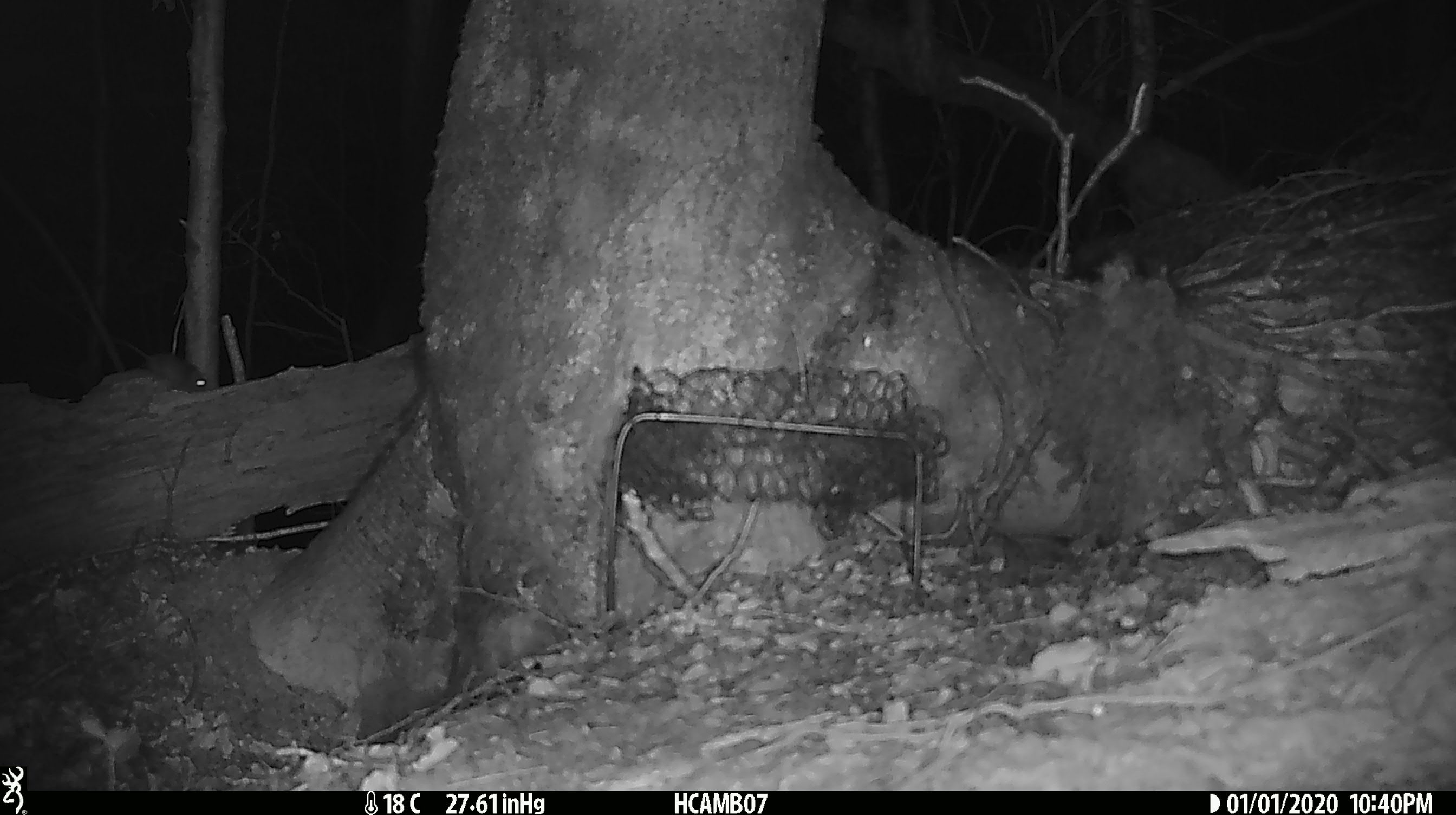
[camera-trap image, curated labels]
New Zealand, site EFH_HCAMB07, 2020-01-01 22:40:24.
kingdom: Animalia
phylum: Chordata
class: Mammalia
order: Rodentia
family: Muridae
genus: Mus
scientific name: Mus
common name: mouse